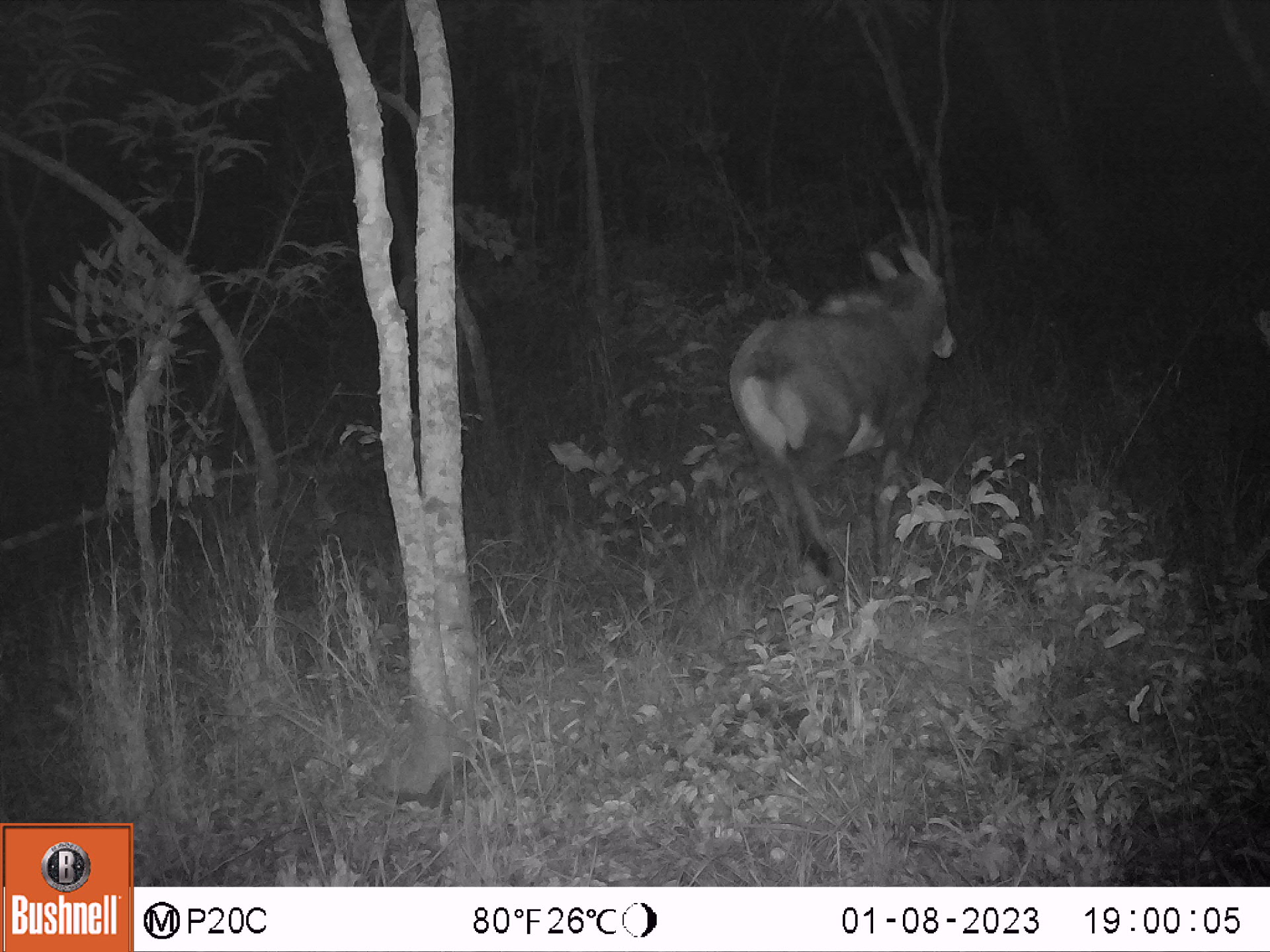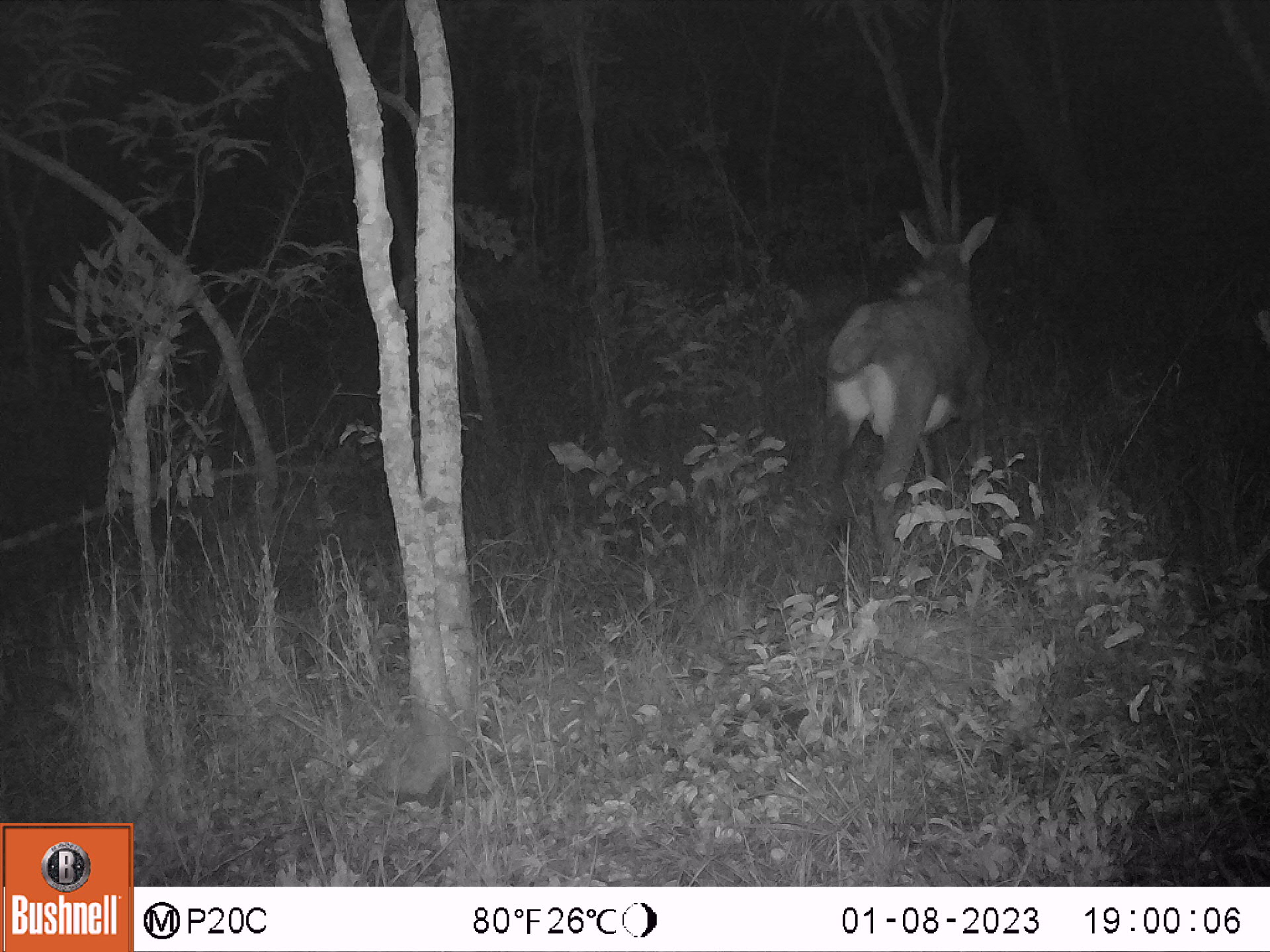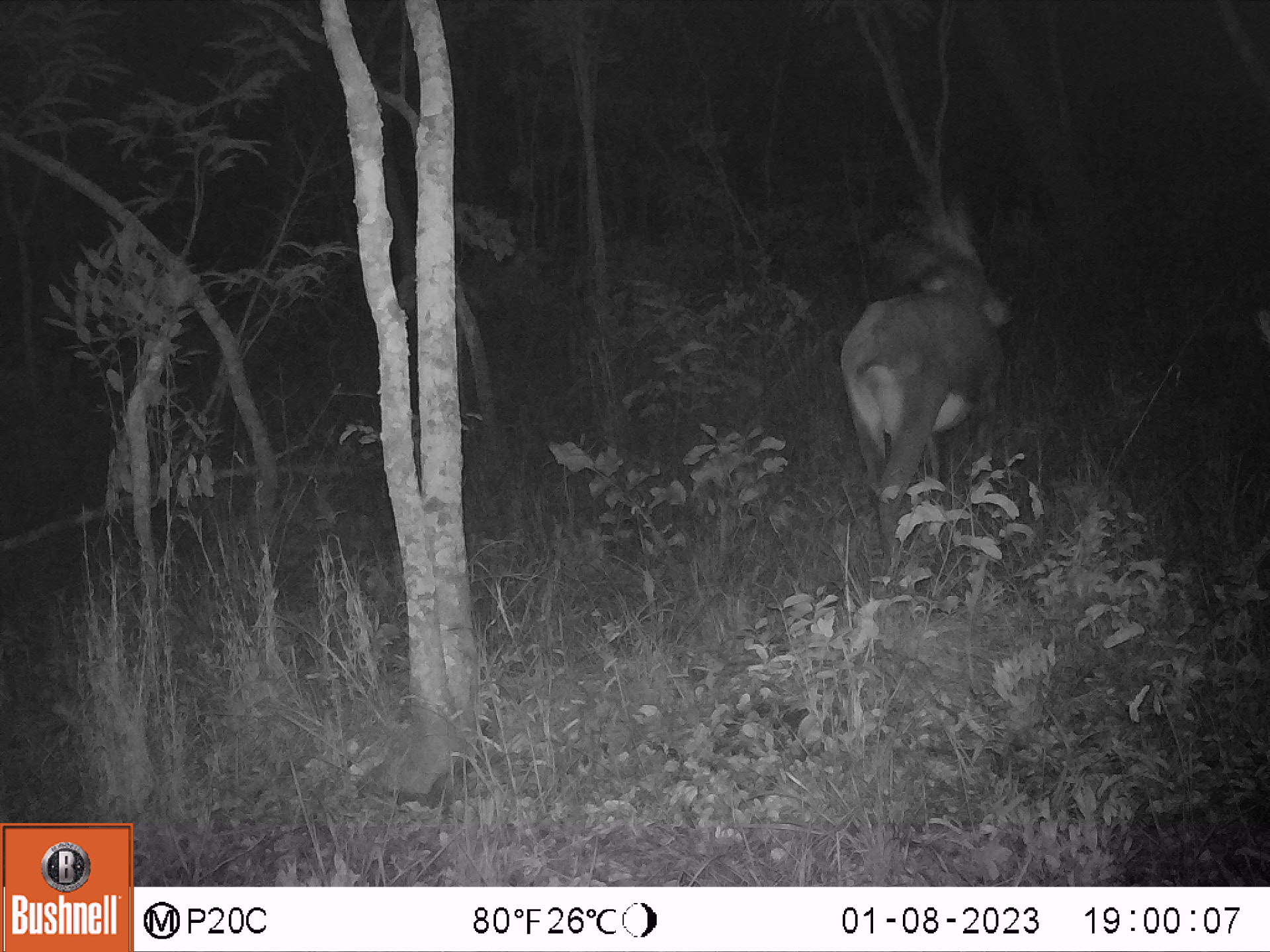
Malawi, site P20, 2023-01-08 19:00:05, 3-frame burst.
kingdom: Animalia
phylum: Chordata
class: Mammalia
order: Artiodactyla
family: Bovidae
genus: Hippotragus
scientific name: Hippotragus niger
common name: sable antelope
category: sable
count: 1